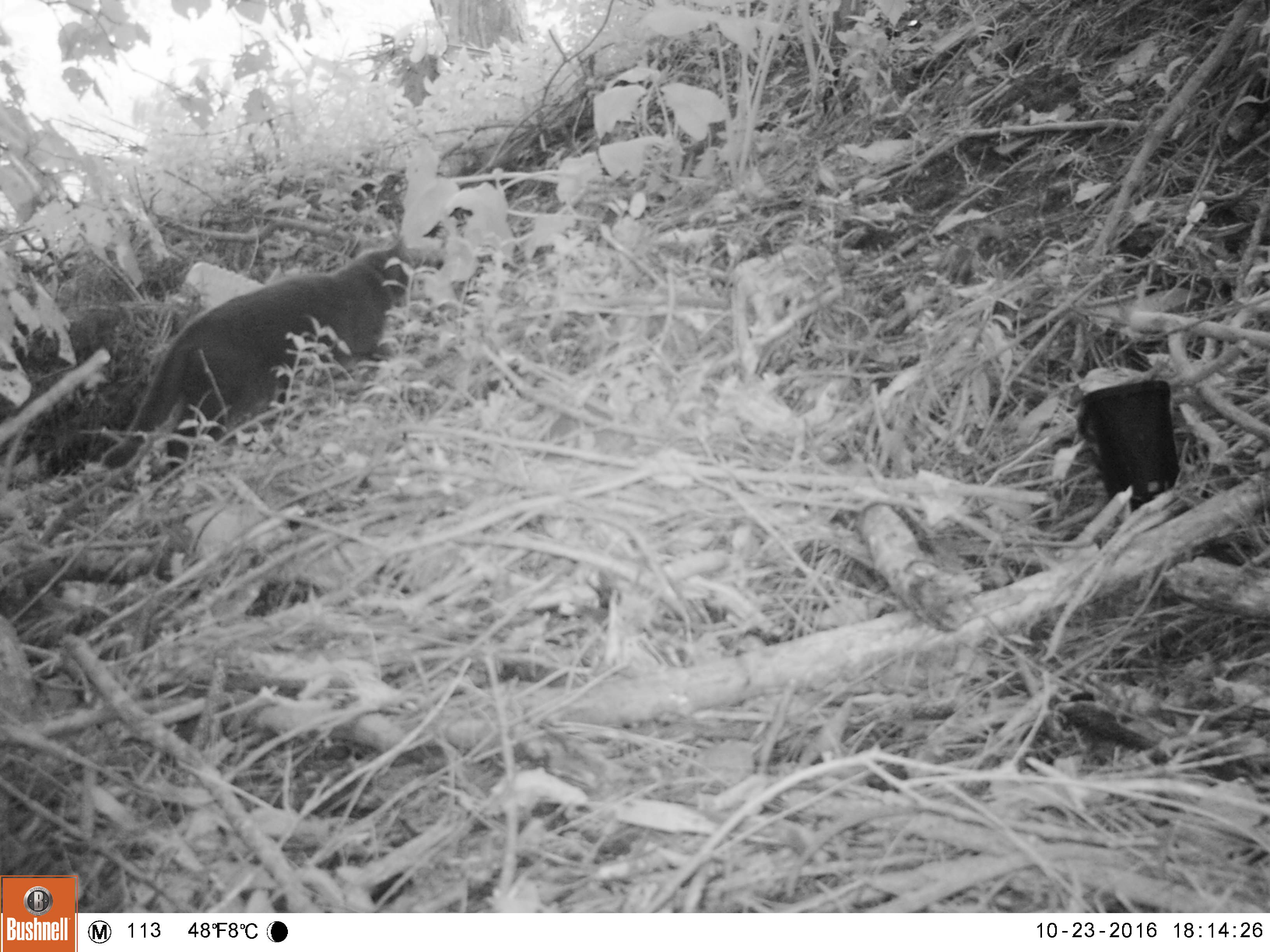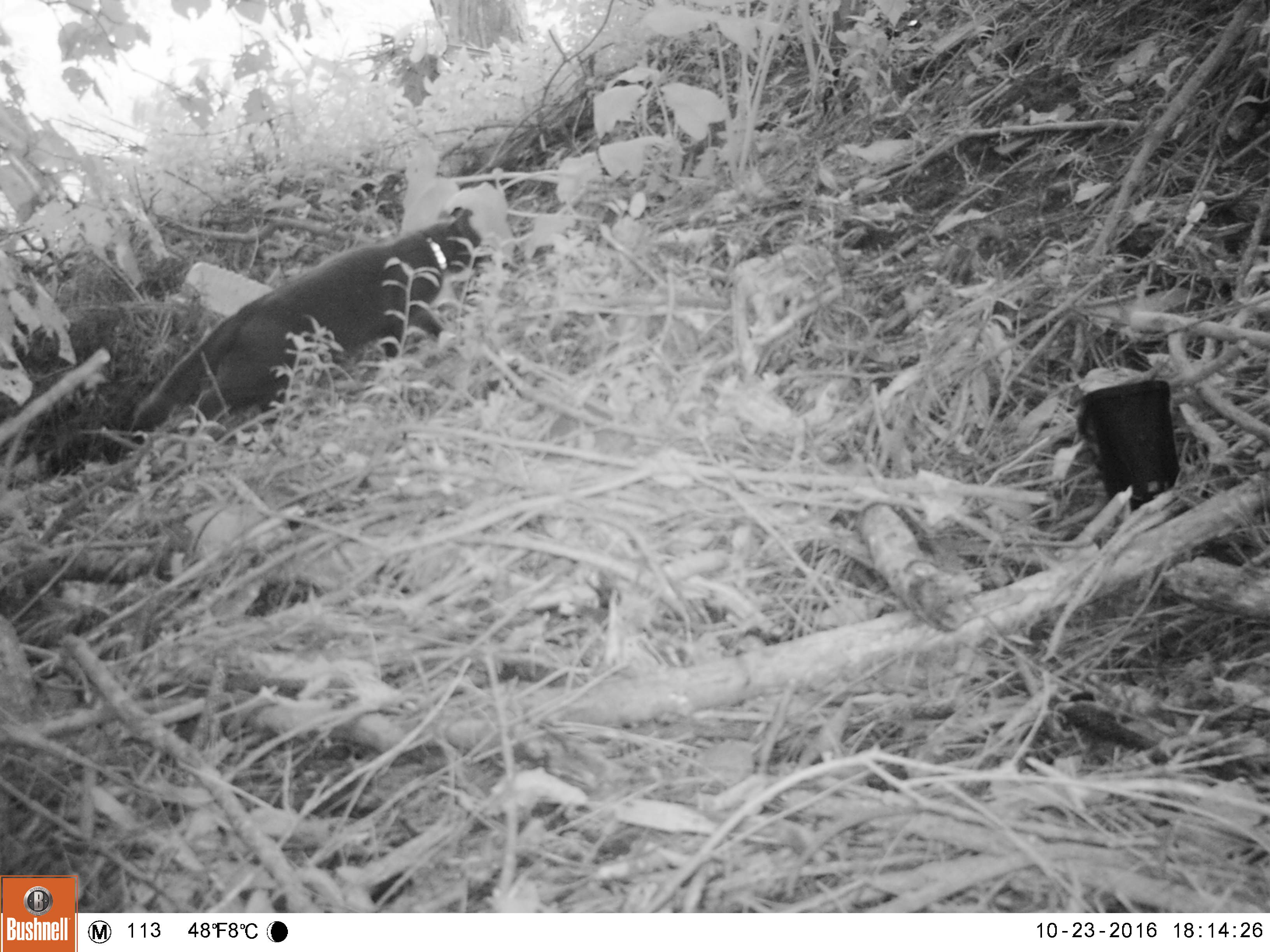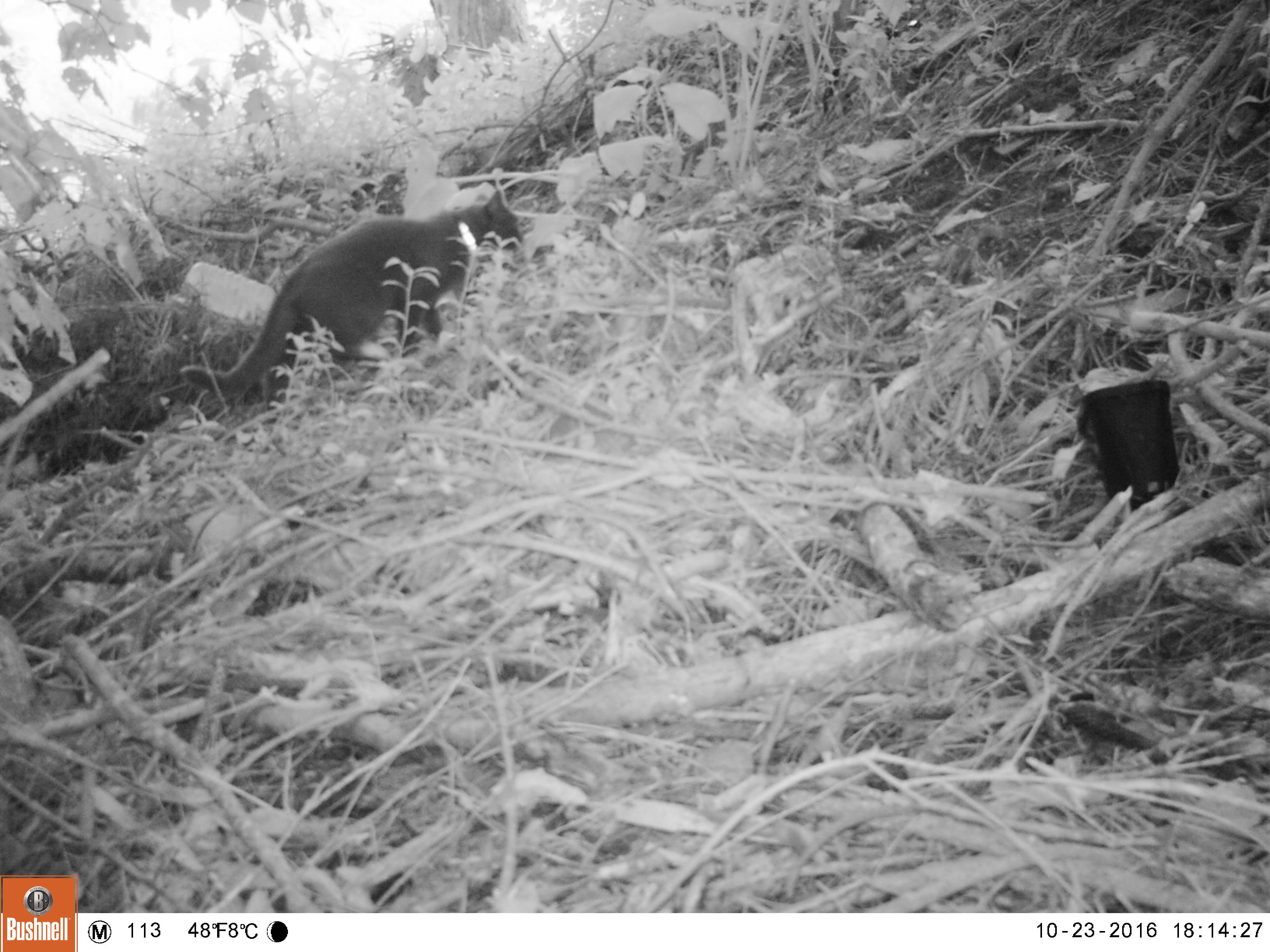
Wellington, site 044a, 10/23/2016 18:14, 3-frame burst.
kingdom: Animalia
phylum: Chordata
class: Mammalia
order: Carnivora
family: Felidae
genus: Felis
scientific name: Felis catus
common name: cat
Cat (Felis catus).